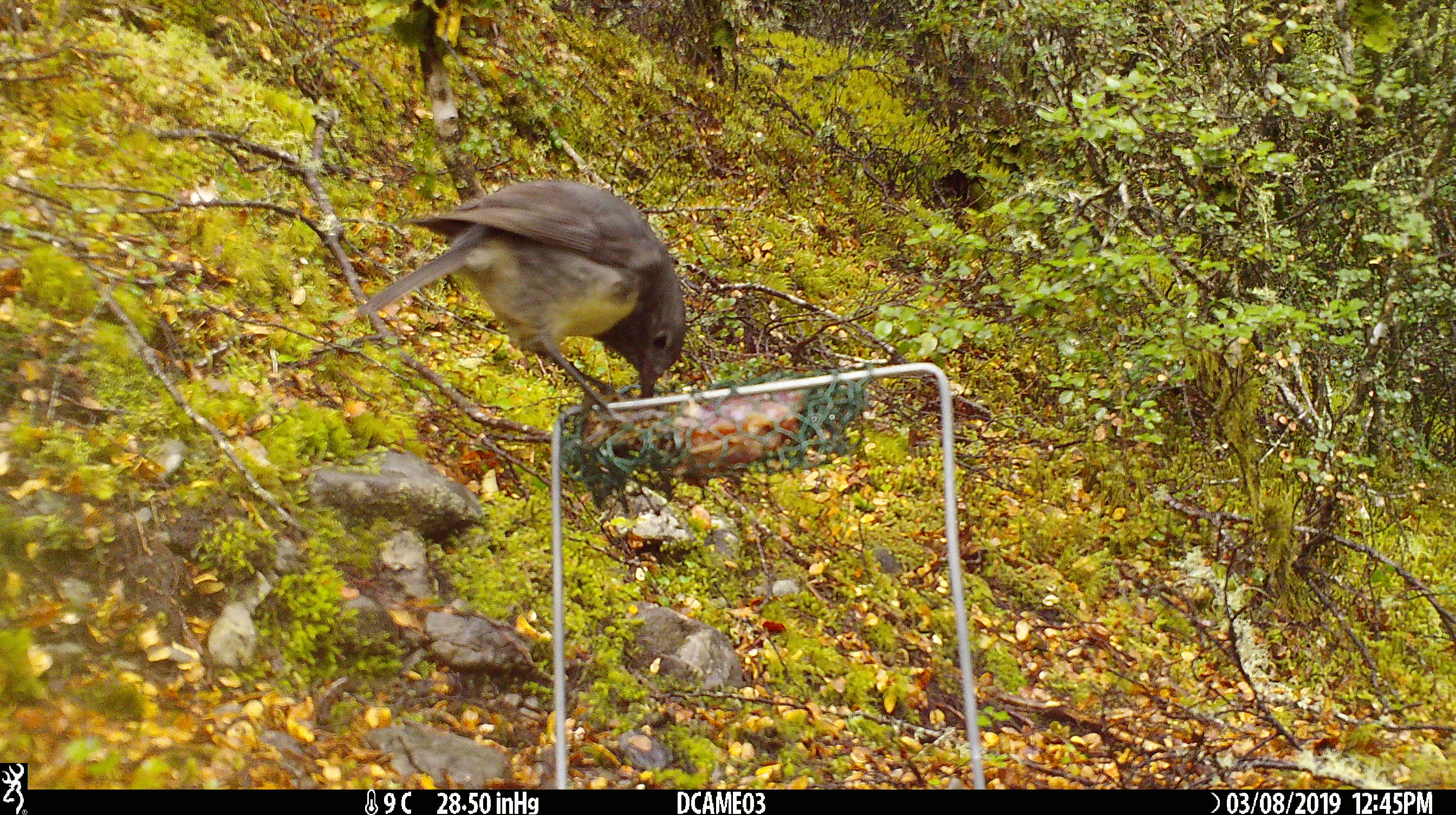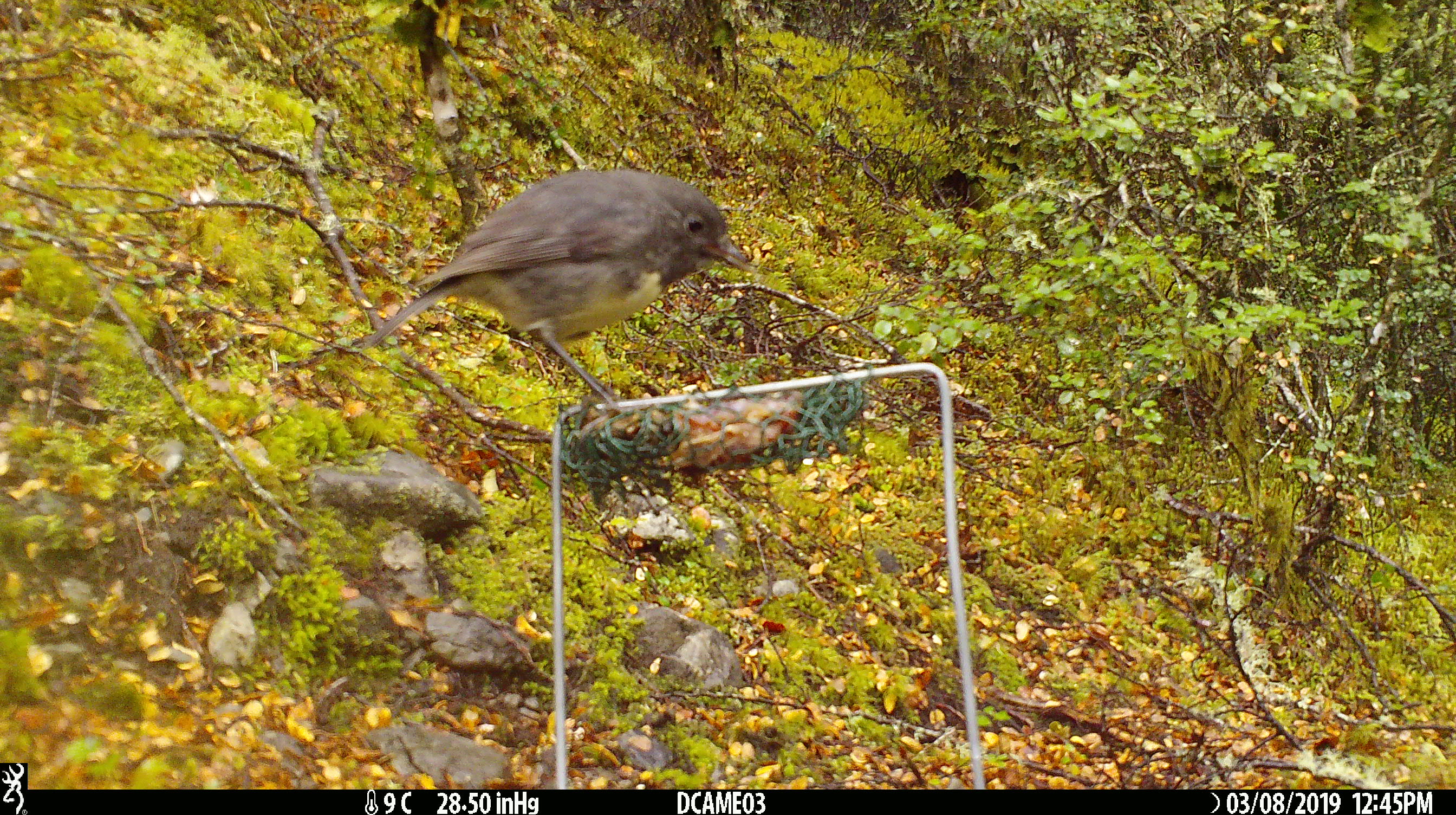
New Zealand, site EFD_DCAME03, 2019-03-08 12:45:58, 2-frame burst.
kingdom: Animalia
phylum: Chordata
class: Aves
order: Passeriformes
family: Petroicidae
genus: Petroica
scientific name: Petroica australis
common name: new zealand robin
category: robin